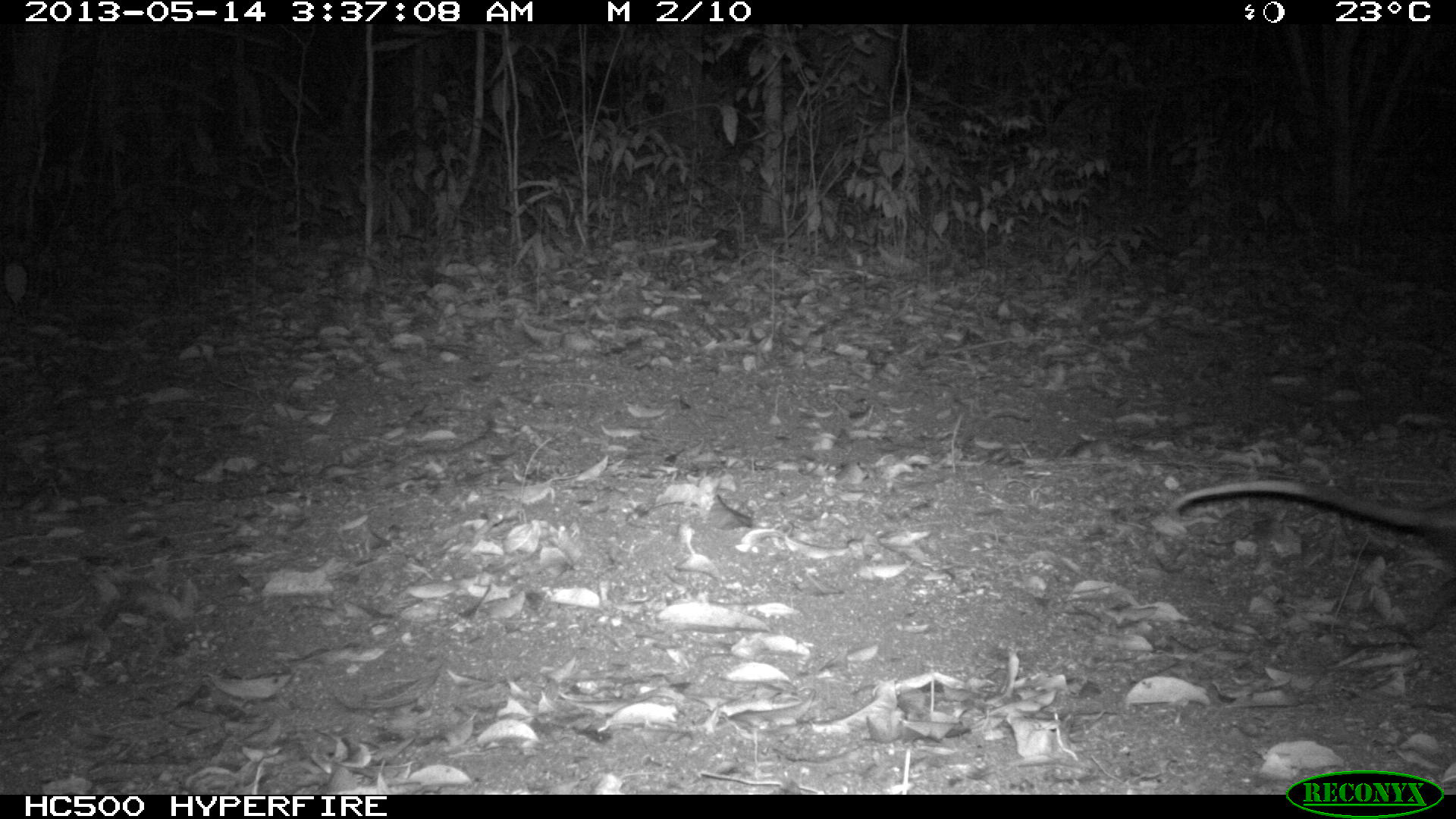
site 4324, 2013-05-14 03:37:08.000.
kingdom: Animalia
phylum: Chordata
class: Mammalia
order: Didelphimorphia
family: Didelphidae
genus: Didelphis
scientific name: Didelphis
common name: american opossums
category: didelphis sp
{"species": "didelphis sp (american opossums) (Didelphis)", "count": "1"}